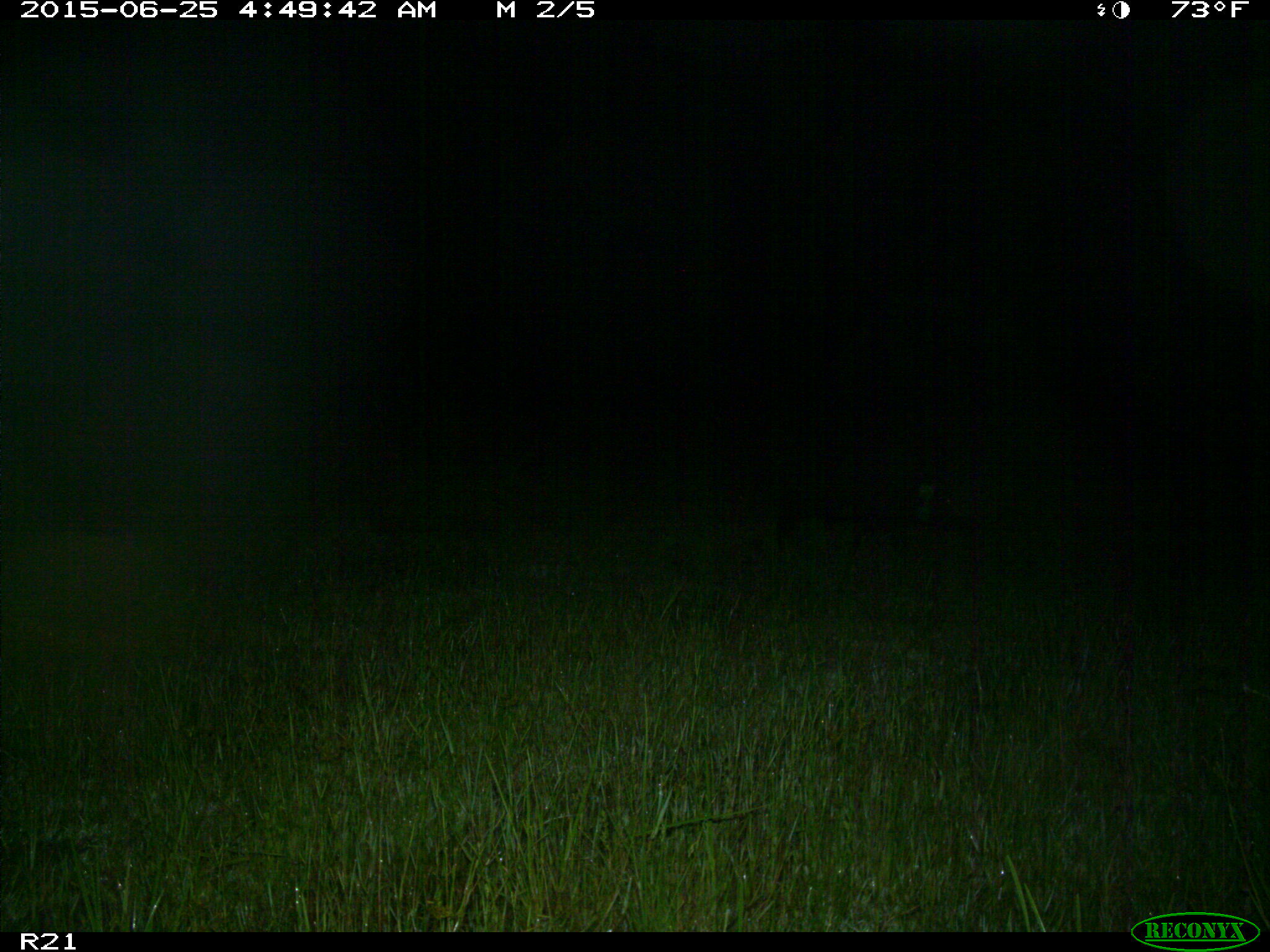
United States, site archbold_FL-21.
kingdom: Animalia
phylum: Chordata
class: Mammalia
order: Artiodactyla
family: Suidae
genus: Sus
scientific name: Sus scrofa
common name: wild boar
Sus scrofa (wild boar).